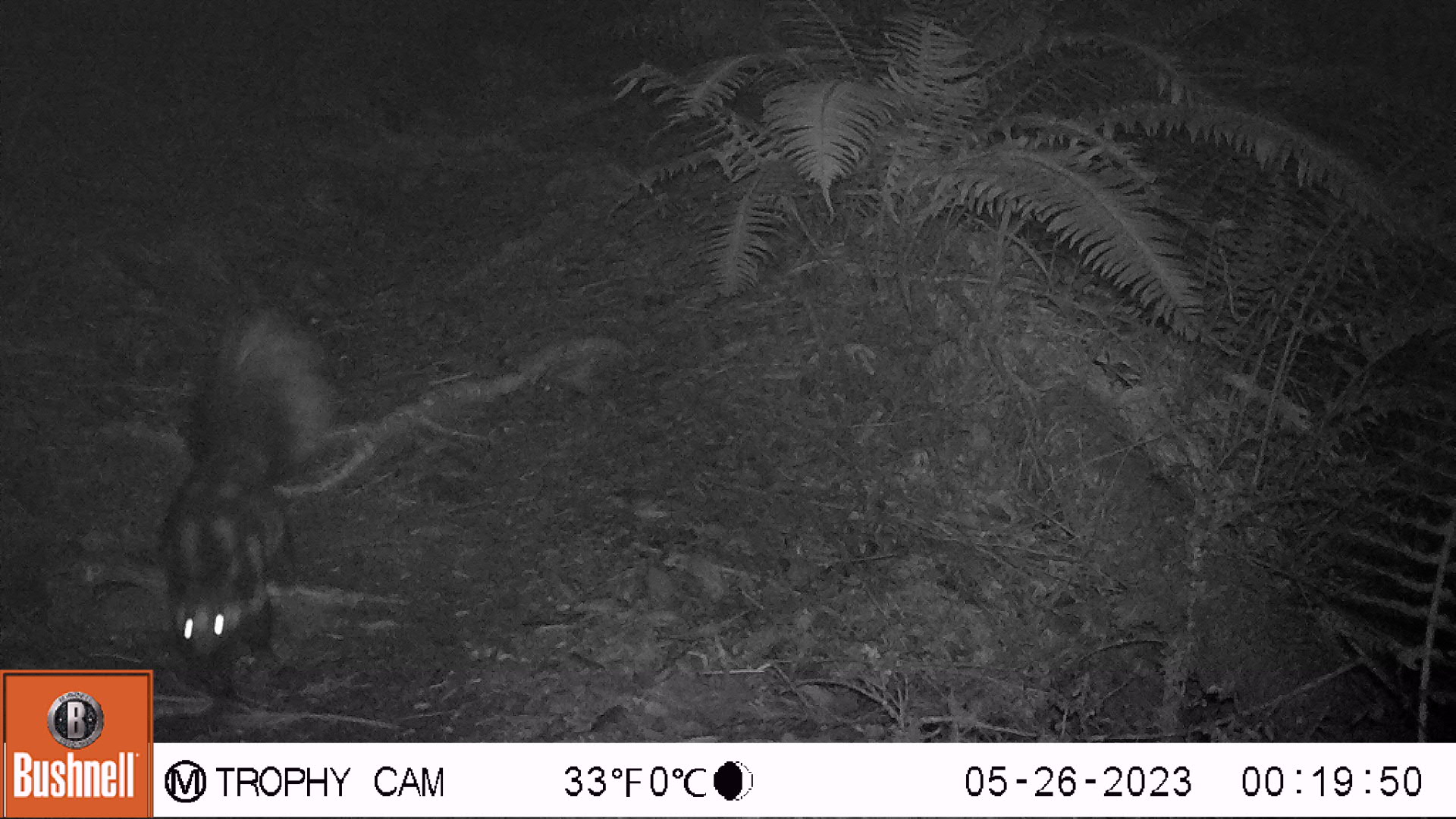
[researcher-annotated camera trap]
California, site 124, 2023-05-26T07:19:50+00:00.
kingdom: Animalia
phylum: Chordata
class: Mammalia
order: Carnivora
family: Mephitidae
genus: Spilogale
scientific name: Spilogale gracilis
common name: western spotted skunk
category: spotted skunk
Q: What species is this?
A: Spotted skunk (western spotted skunk) (Spilogale gracilis).